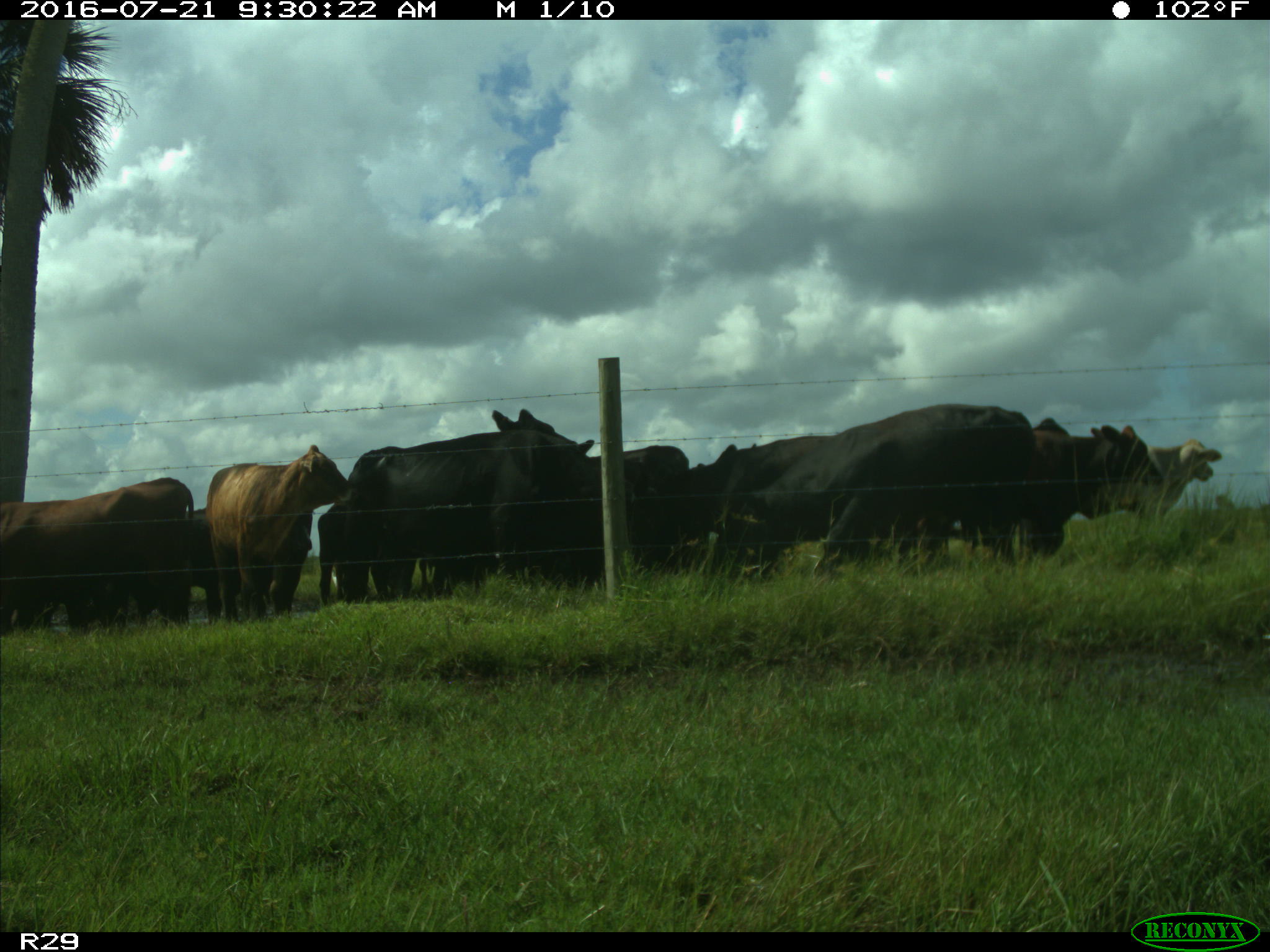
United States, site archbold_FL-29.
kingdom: Animalia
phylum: Chordata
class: Mammalia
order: Artiodactyla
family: Bovidae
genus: Bos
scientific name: Bos taurus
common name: domestic cow